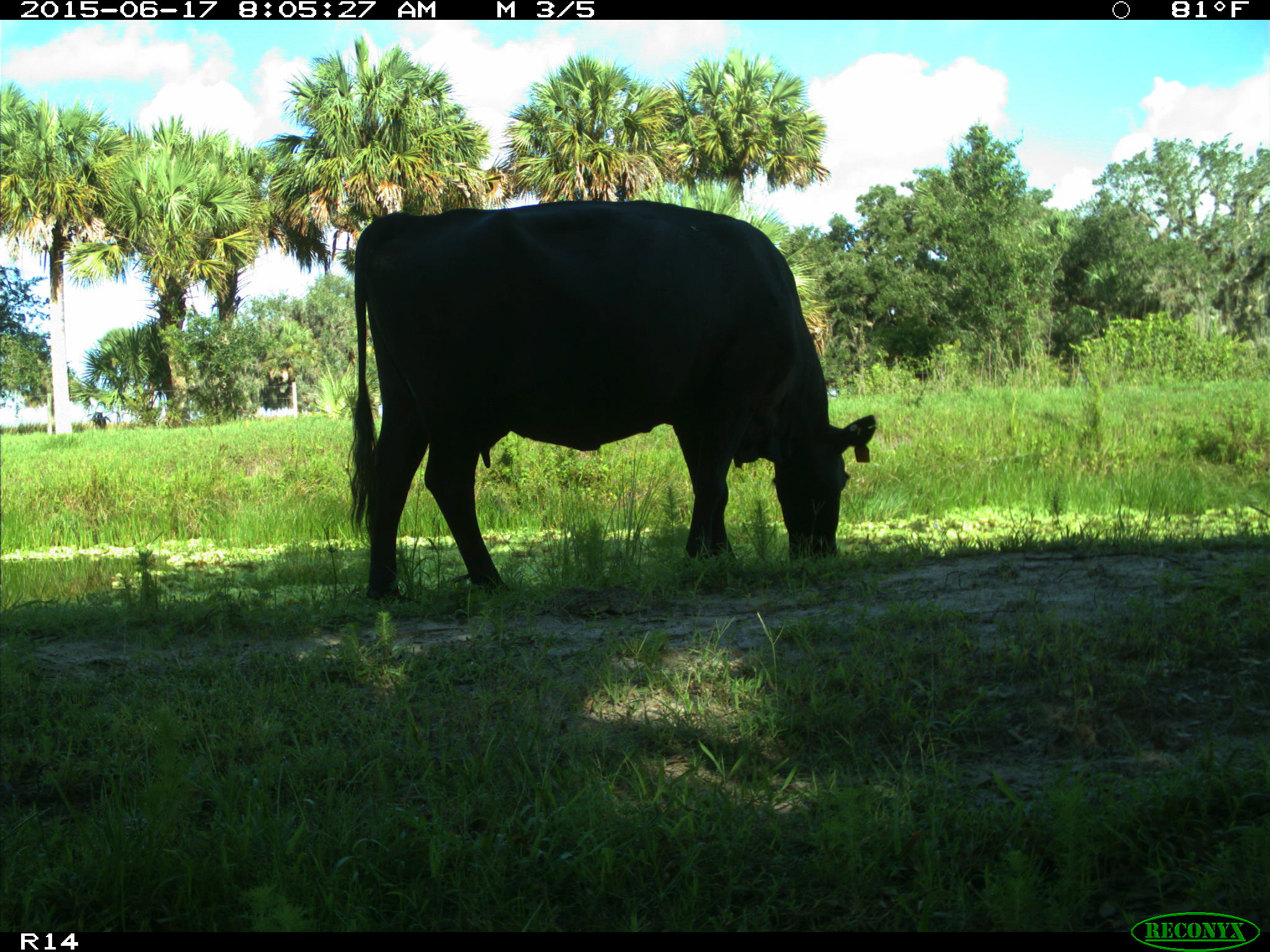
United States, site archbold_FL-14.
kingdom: Animalia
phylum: Chordata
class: Mammalia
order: Artiodactyla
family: Bovidae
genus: Bos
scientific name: Bos taurus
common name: domestic cow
Bos taurus (domestic cow).